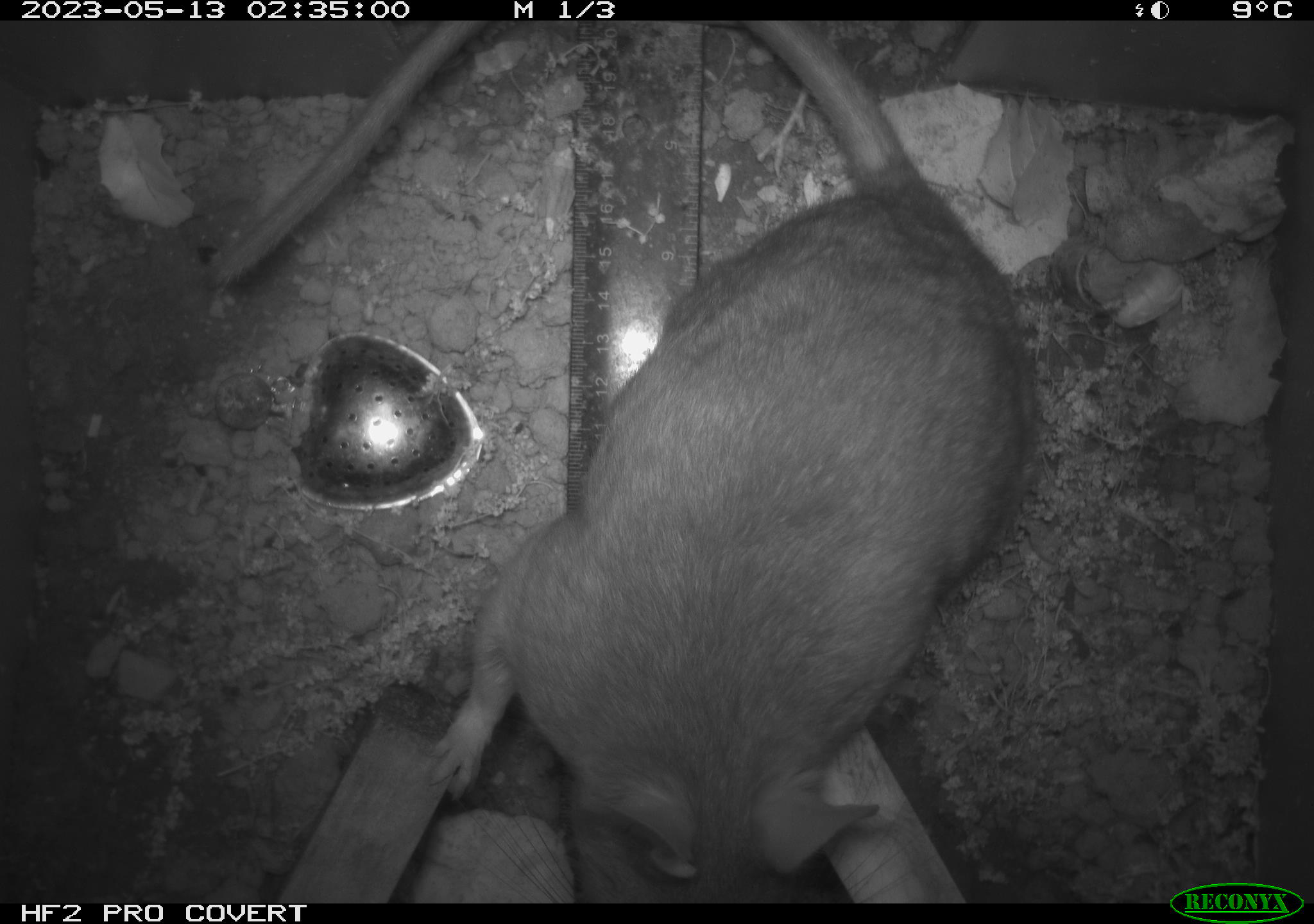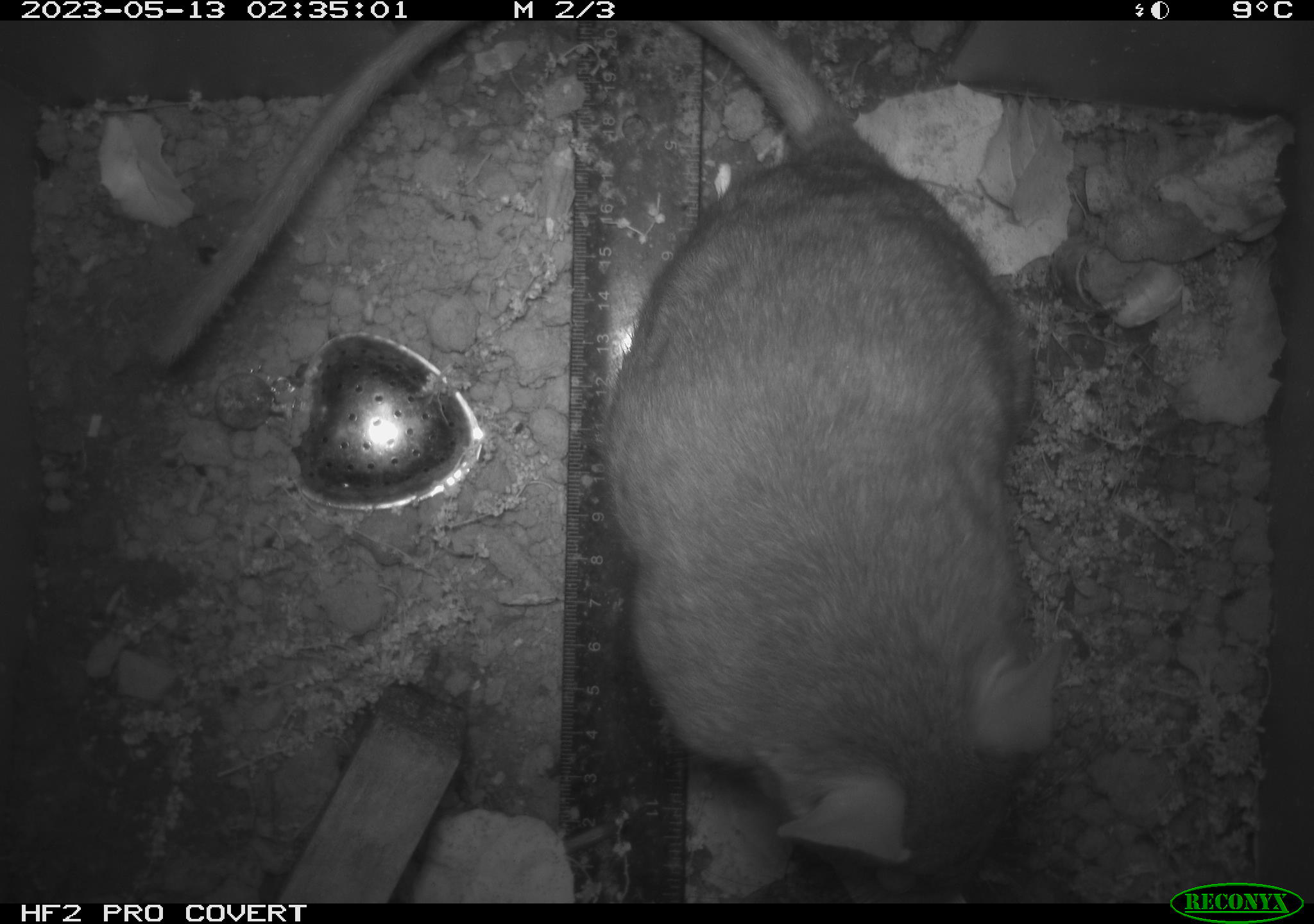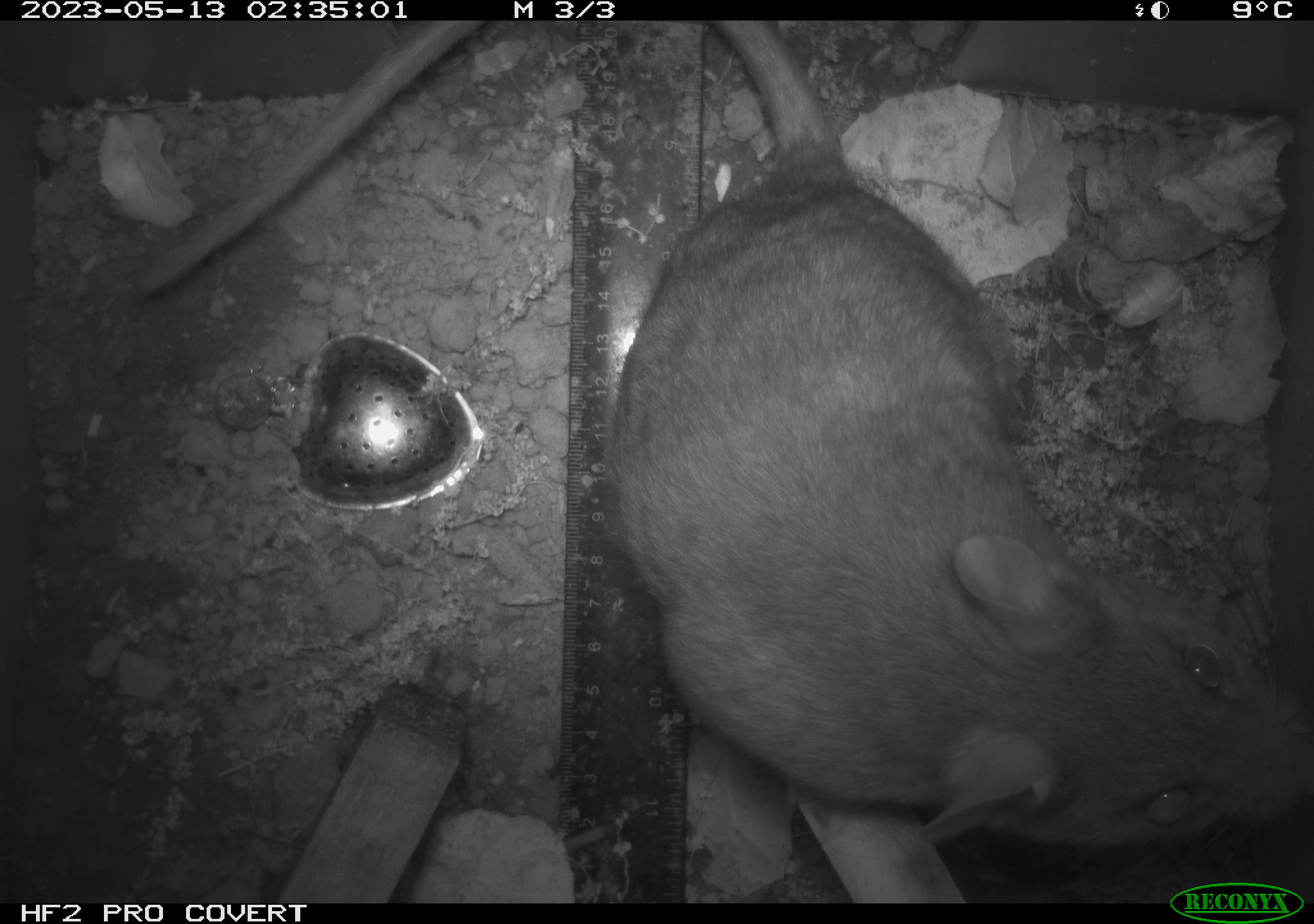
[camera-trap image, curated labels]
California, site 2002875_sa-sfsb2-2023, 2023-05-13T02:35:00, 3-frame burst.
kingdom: Animalia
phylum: Chordata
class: Mammalia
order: Rodentia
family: Cricetidae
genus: Neotoma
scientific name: Neotoma fuscipes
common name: dusky-footed woodrat